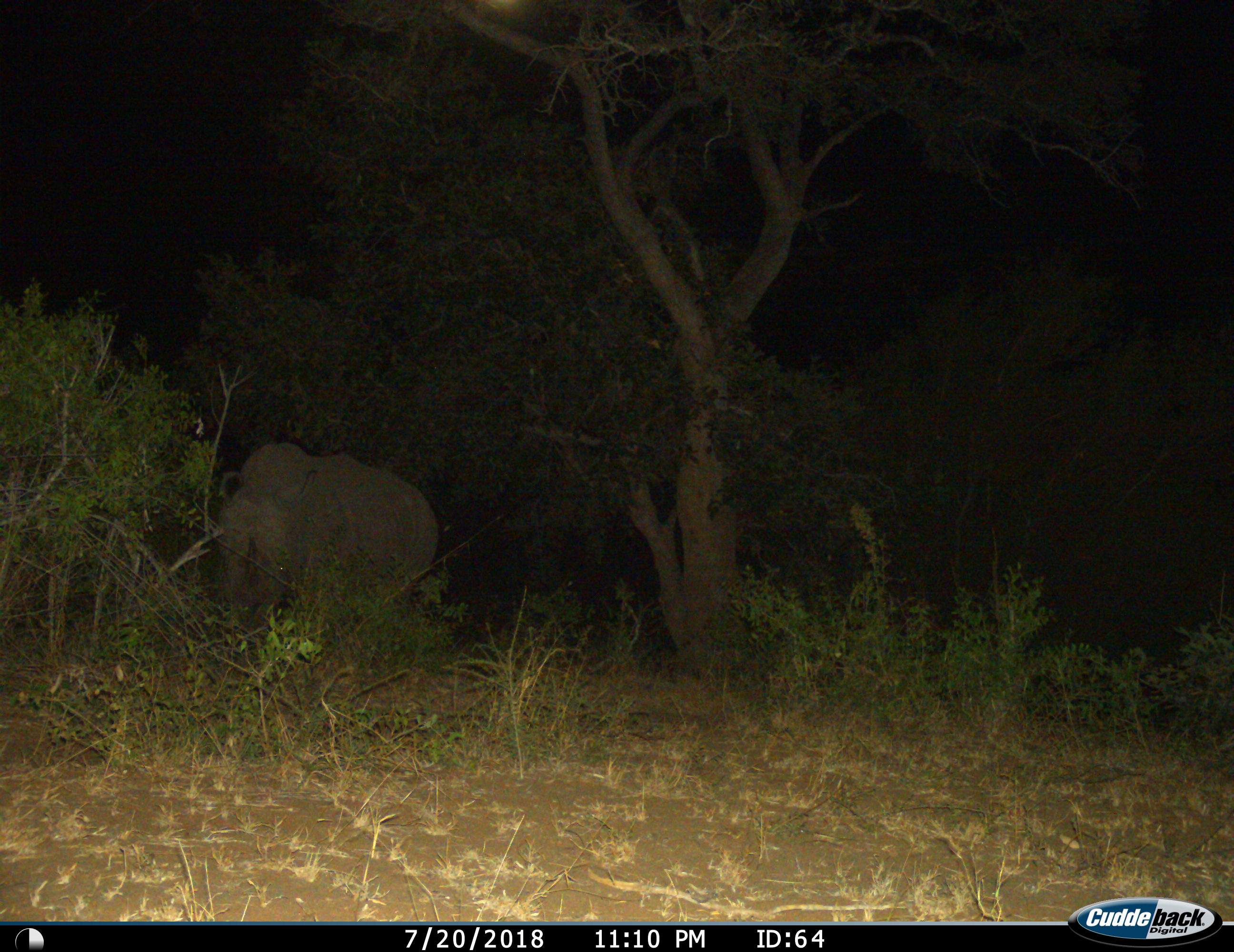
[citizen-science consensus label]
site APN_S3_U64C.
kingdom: Animalia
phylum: Chordata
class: Mammalia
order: Proboscidea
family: Elephantidae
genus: Loxodonta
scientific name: Loxodonta africana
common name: african bush elephant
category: elephant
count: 1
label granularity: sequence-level